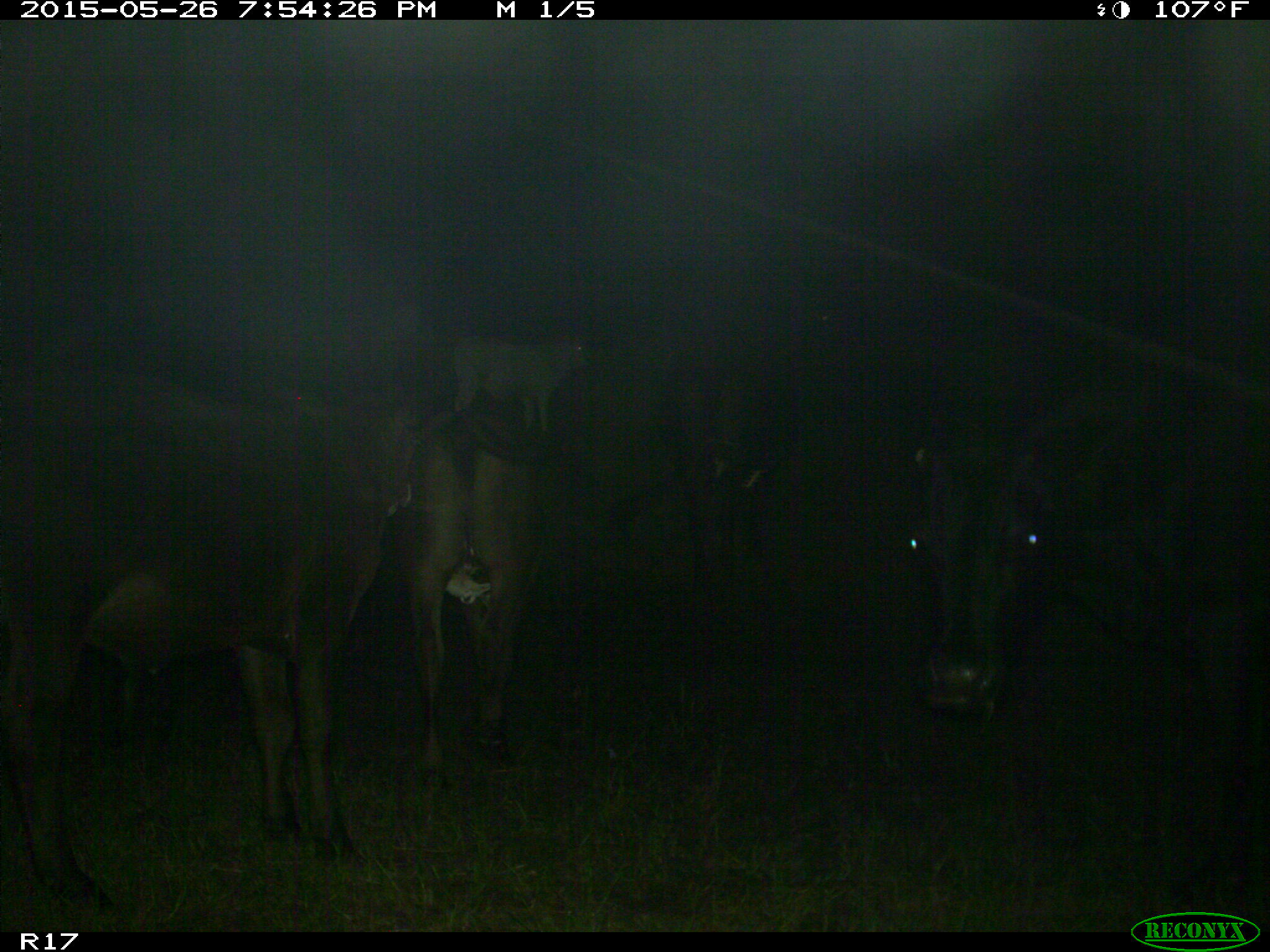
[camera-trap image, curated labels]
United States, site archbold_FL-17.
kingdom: Animalia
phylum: Chordata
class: Mammalia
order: Artiodactyla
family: Bovidae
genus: Bos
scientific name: Bos taurus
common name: domestic cow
Bos taurus (domestic cow).